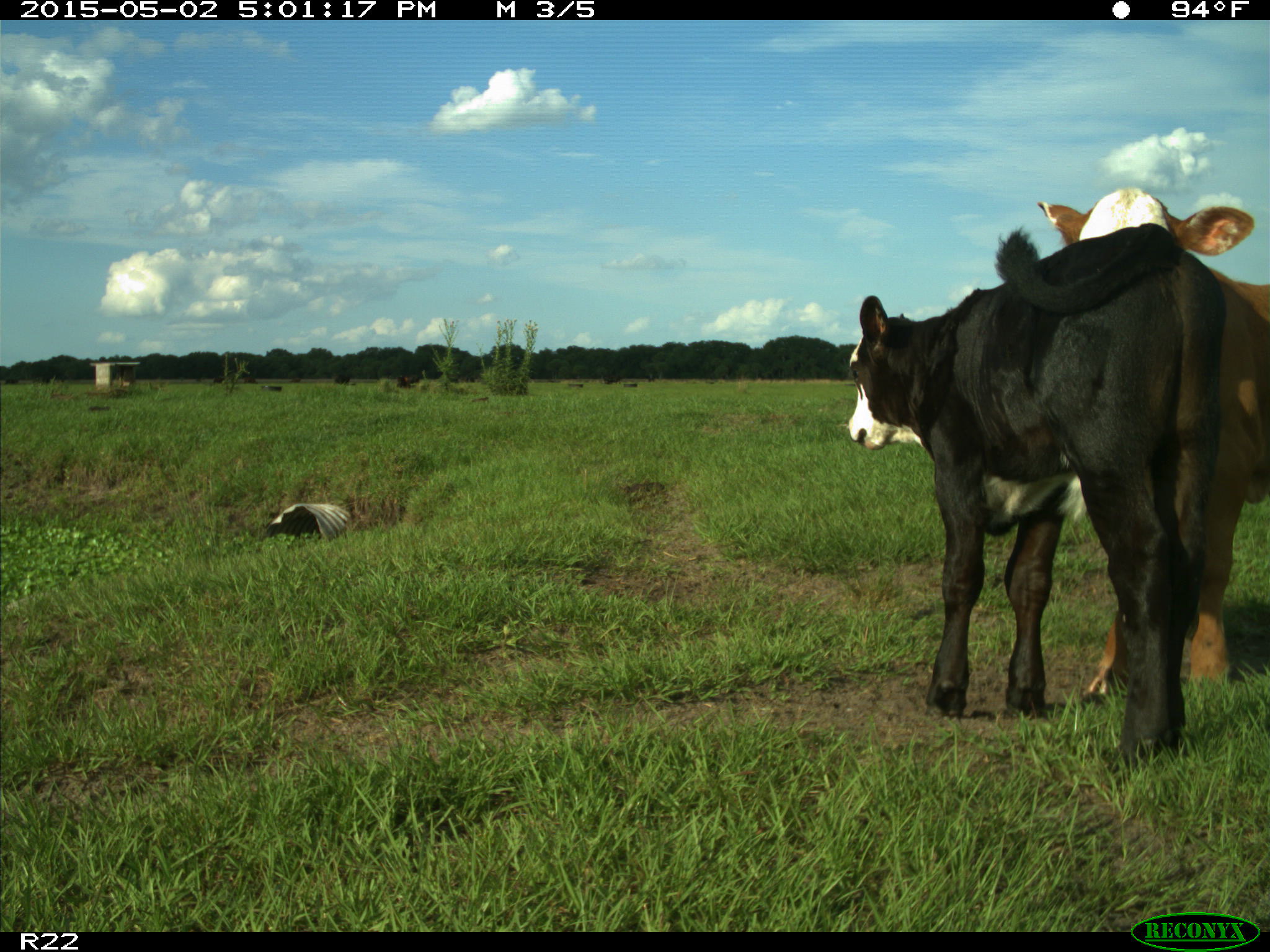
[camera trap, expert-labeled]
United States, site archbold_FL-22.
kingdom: Animalia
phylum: Chordata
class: Mammalia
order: Artiodactyla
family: Bovidae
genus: Bos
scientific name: Bos taurus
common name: domestic cow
Bos taurus (domestic cow).